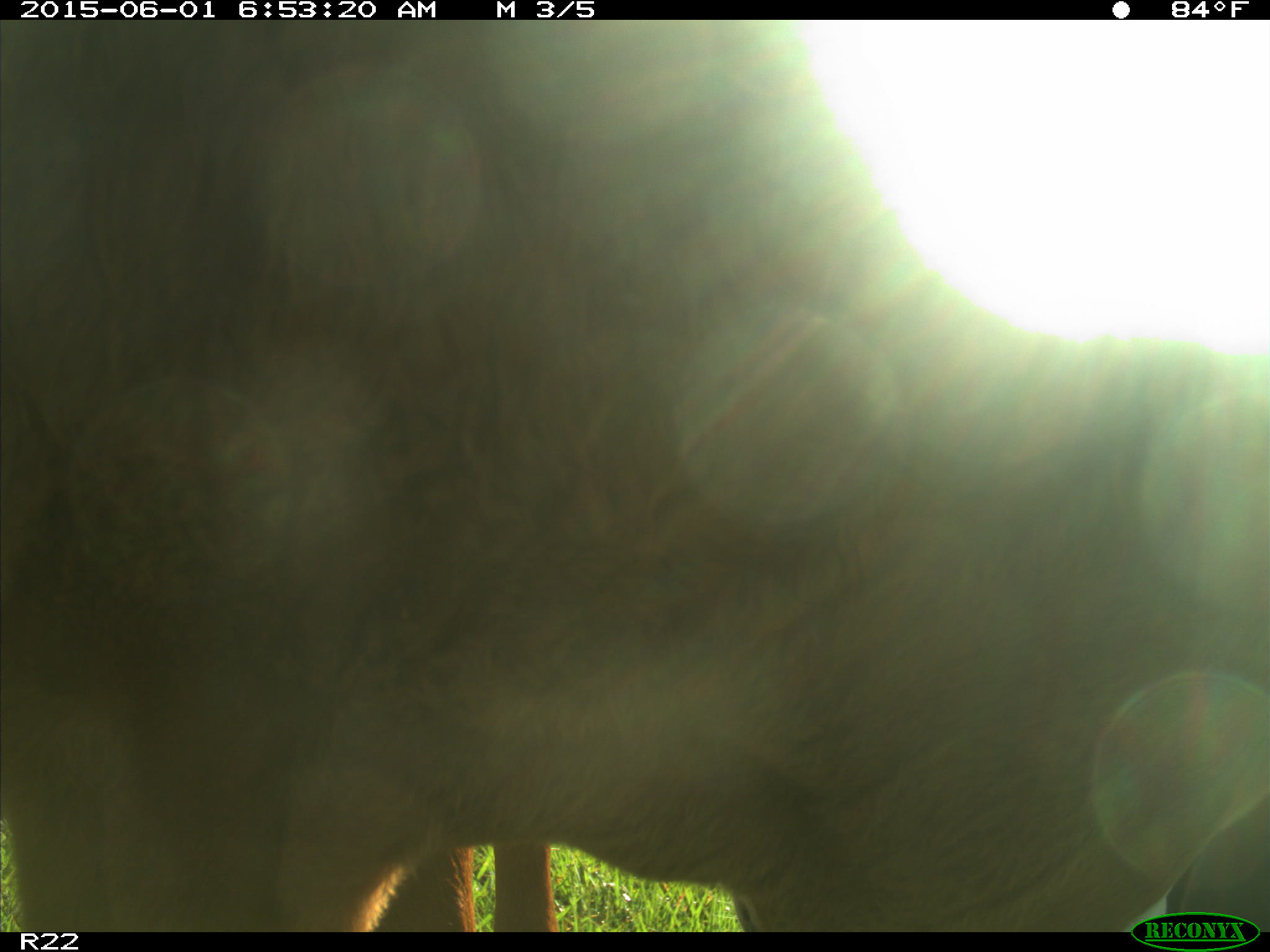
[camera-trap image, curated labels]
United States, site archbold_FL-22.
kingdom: Animalia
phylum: Chordata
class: Mammalia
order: Artiodactyla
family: Bovidae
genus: Bos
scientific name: Bos taurus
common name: domestic cow